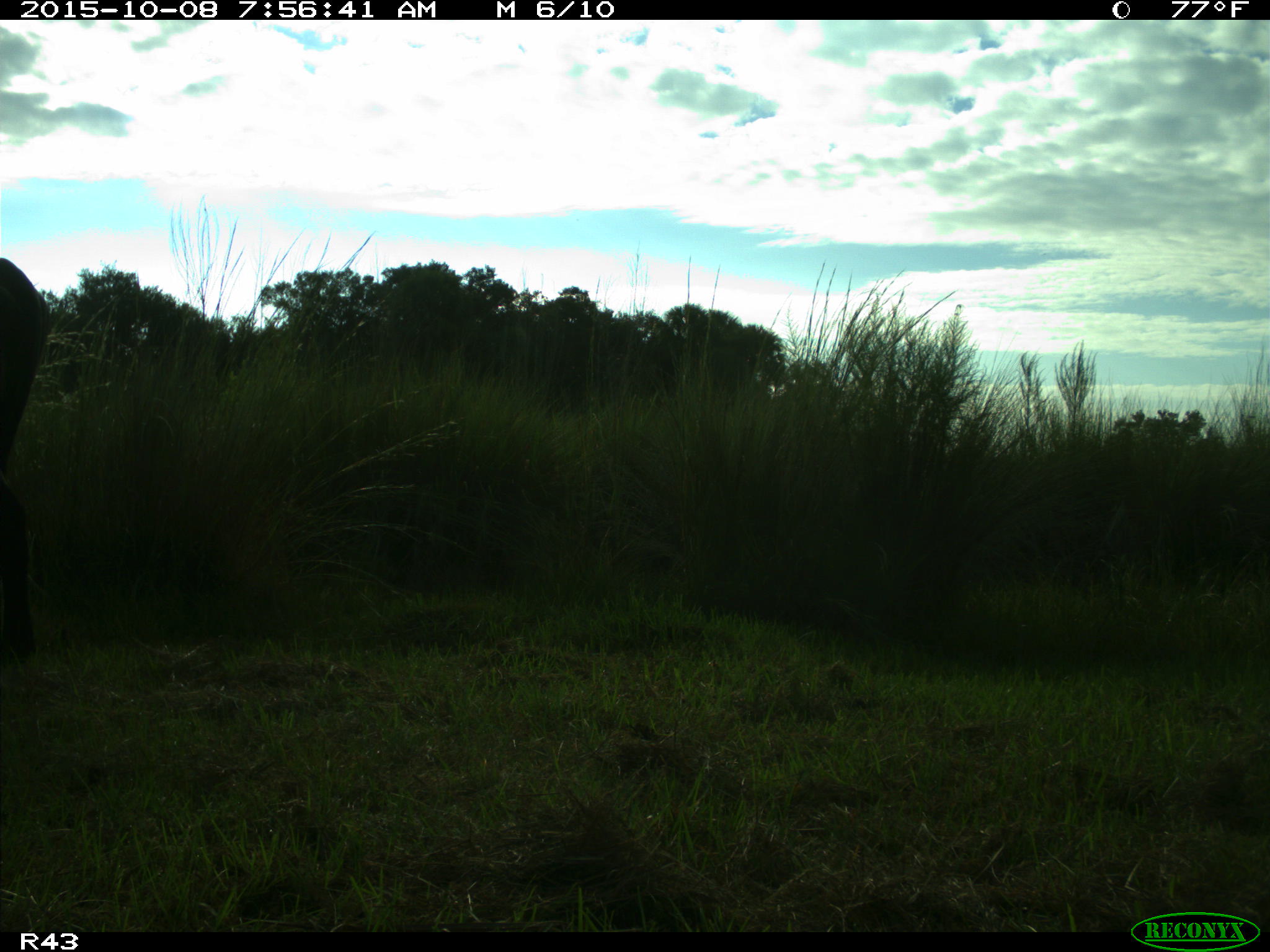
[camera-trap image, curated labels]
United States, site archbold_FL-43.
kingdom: Animalia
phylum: Chordata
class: Mammalia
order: Artiodactyla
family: Bovidae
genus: Bos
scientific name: Bos taurus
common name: domestic cow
Bos taurus (domestic cow).